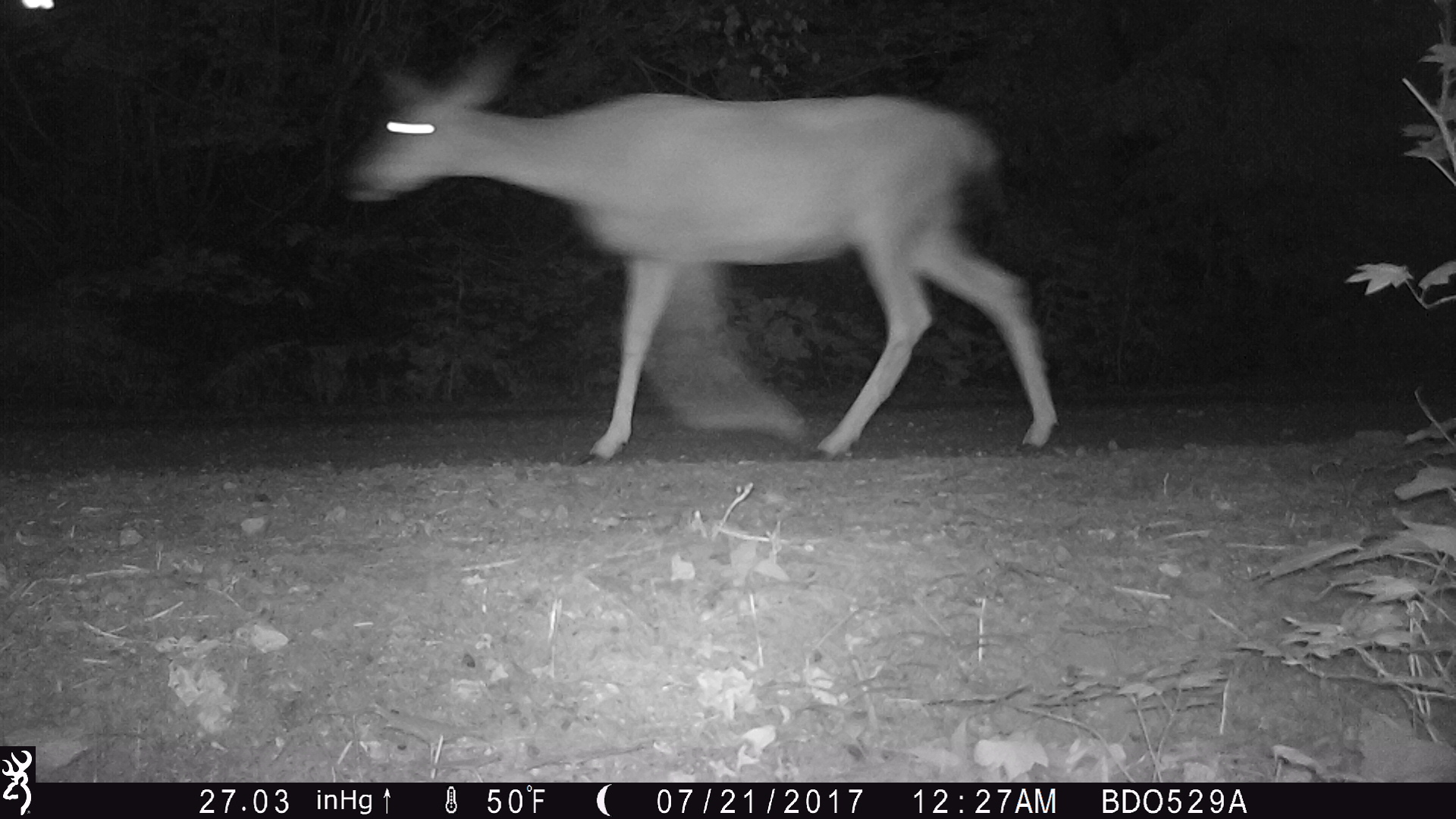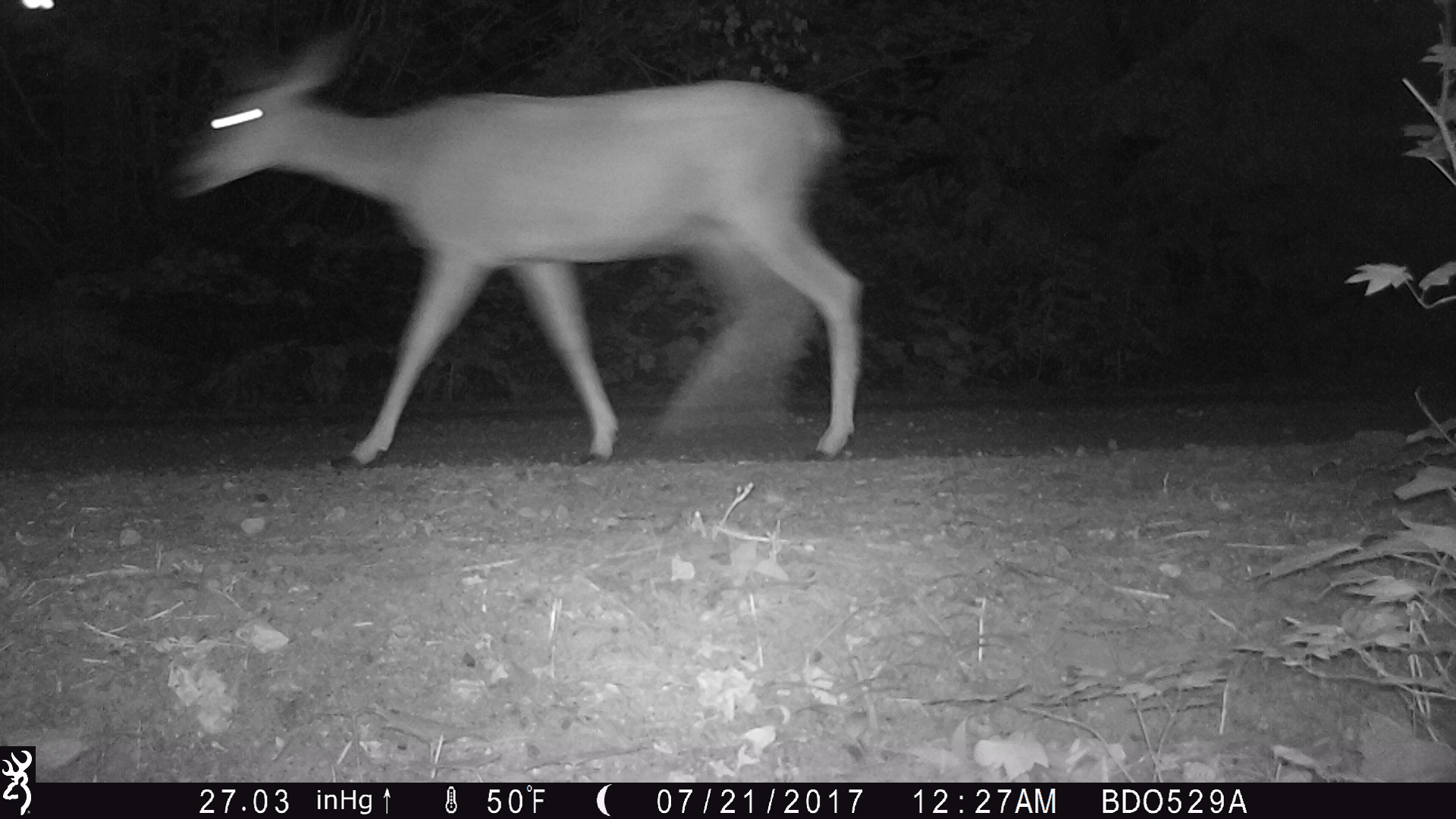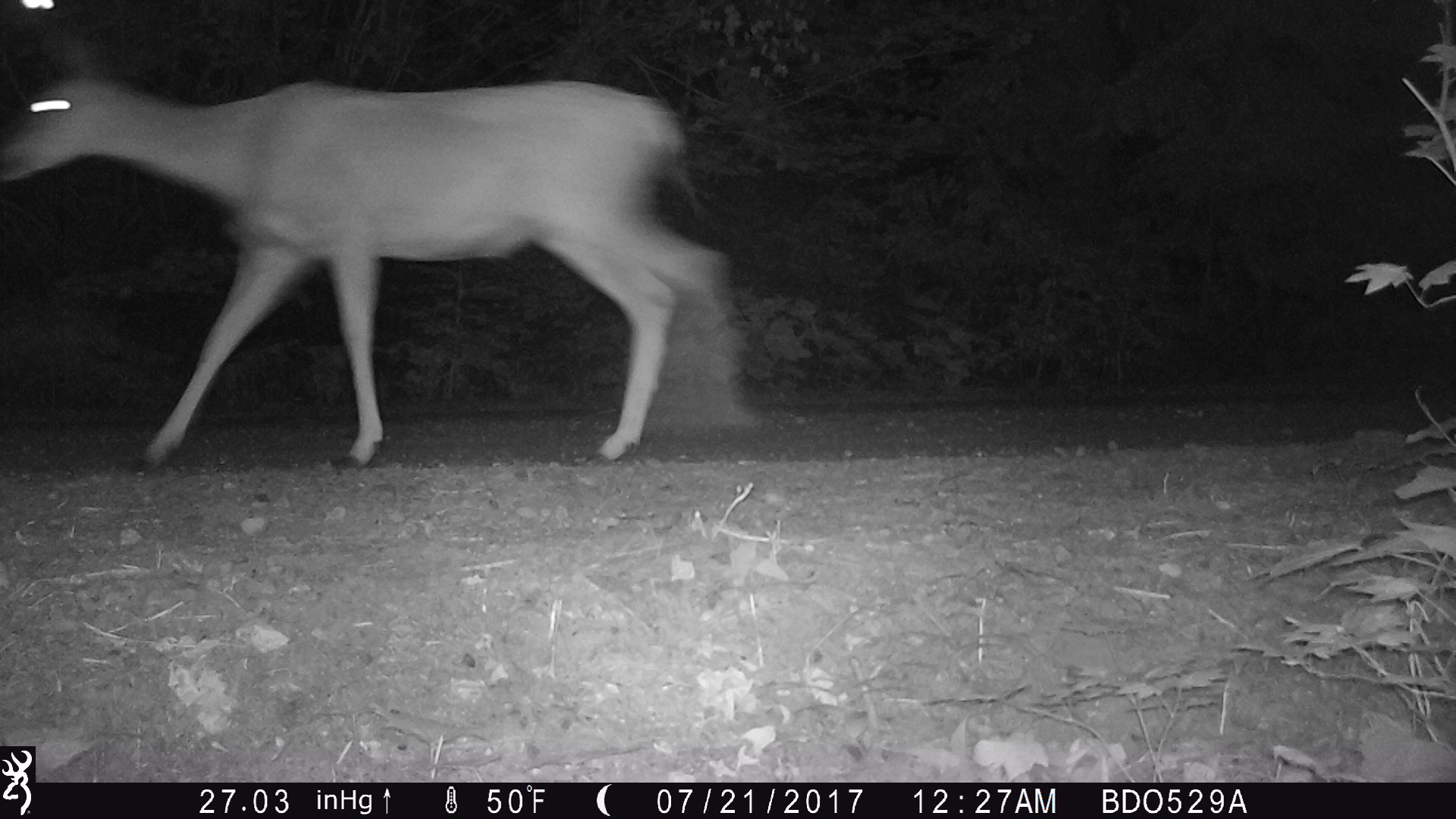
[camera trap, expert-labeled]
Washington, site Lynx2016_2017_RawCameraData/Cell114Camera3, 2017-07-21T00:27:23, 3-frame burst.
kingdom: Animalia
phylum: Chordata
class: Mammalia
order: Artiodactyla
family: Cervidae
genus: Odocoileus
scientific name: Odocoileus hemionus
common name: mule deer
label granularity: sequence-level